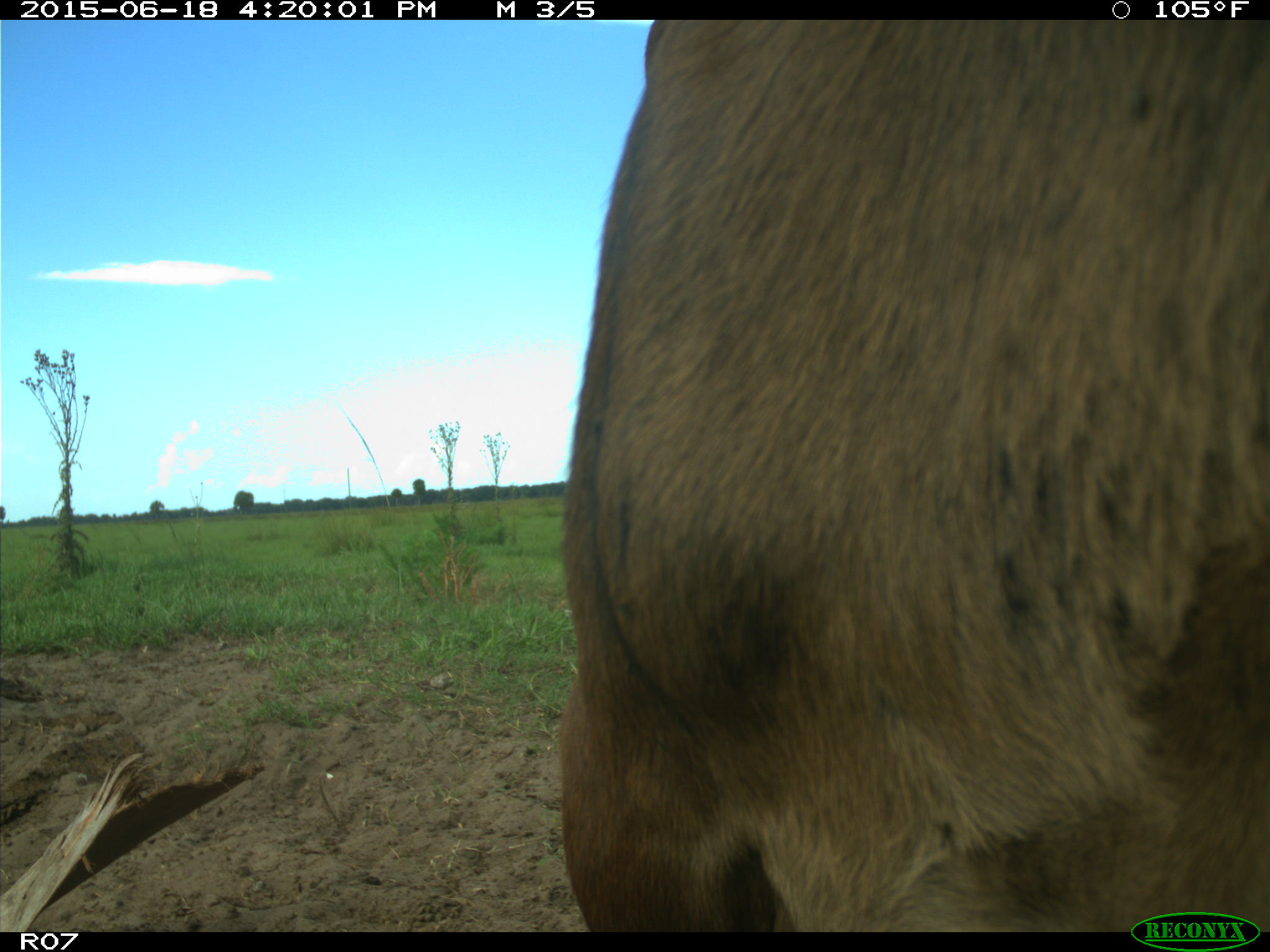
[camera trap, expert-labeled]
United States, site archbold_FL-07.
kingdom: Animalia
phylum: Chordata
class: Mammalia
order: Artiodactyla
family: Bovidae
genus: Bos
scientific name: Bos taurus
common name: domestic cow